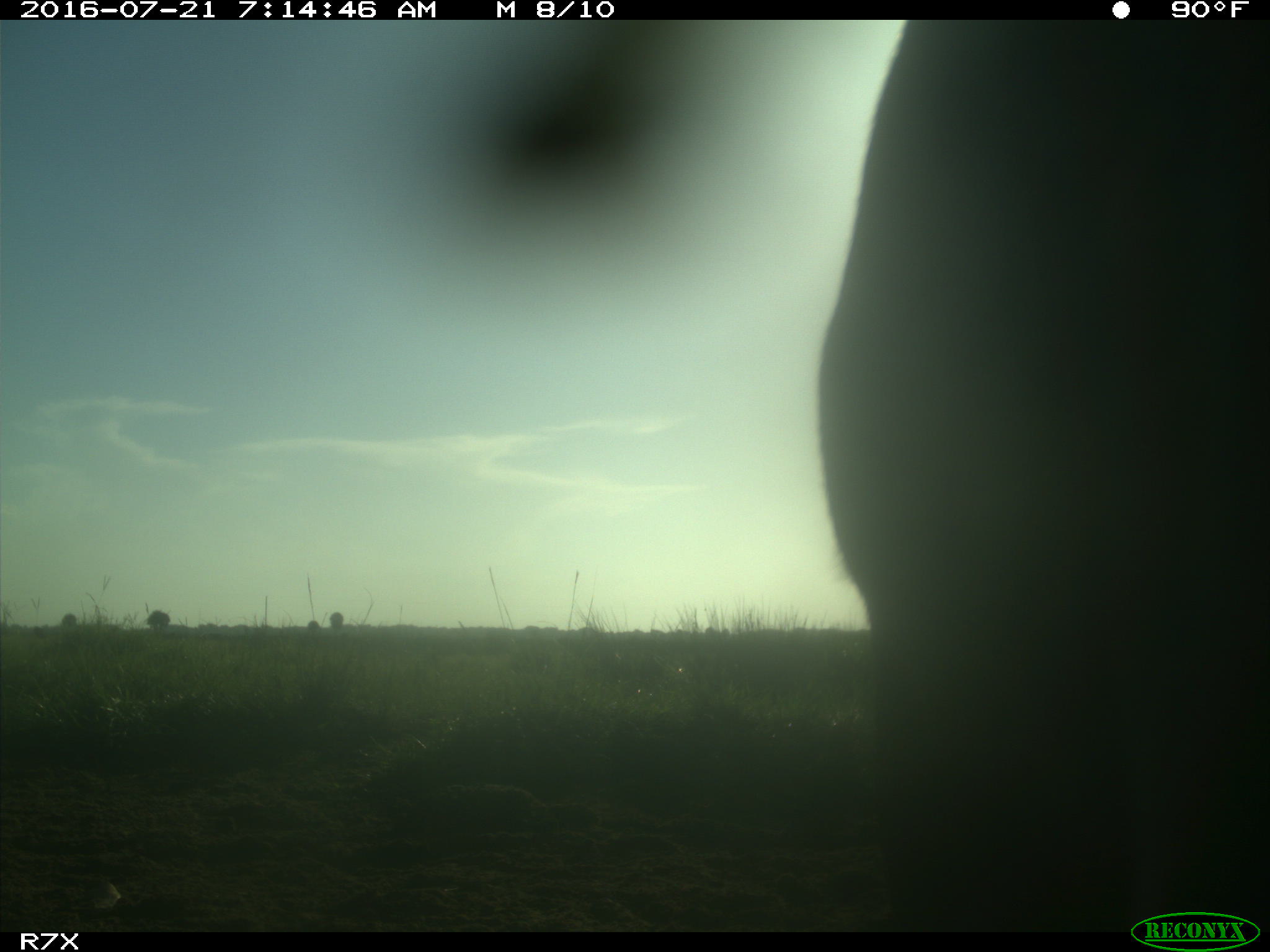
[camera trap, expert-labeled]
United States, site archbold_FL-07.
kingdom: Animalia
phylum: Chordata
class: Mammalia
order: Artiodactyla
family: Bovidae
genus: Bos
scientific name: Bos taurus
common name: domestic cow